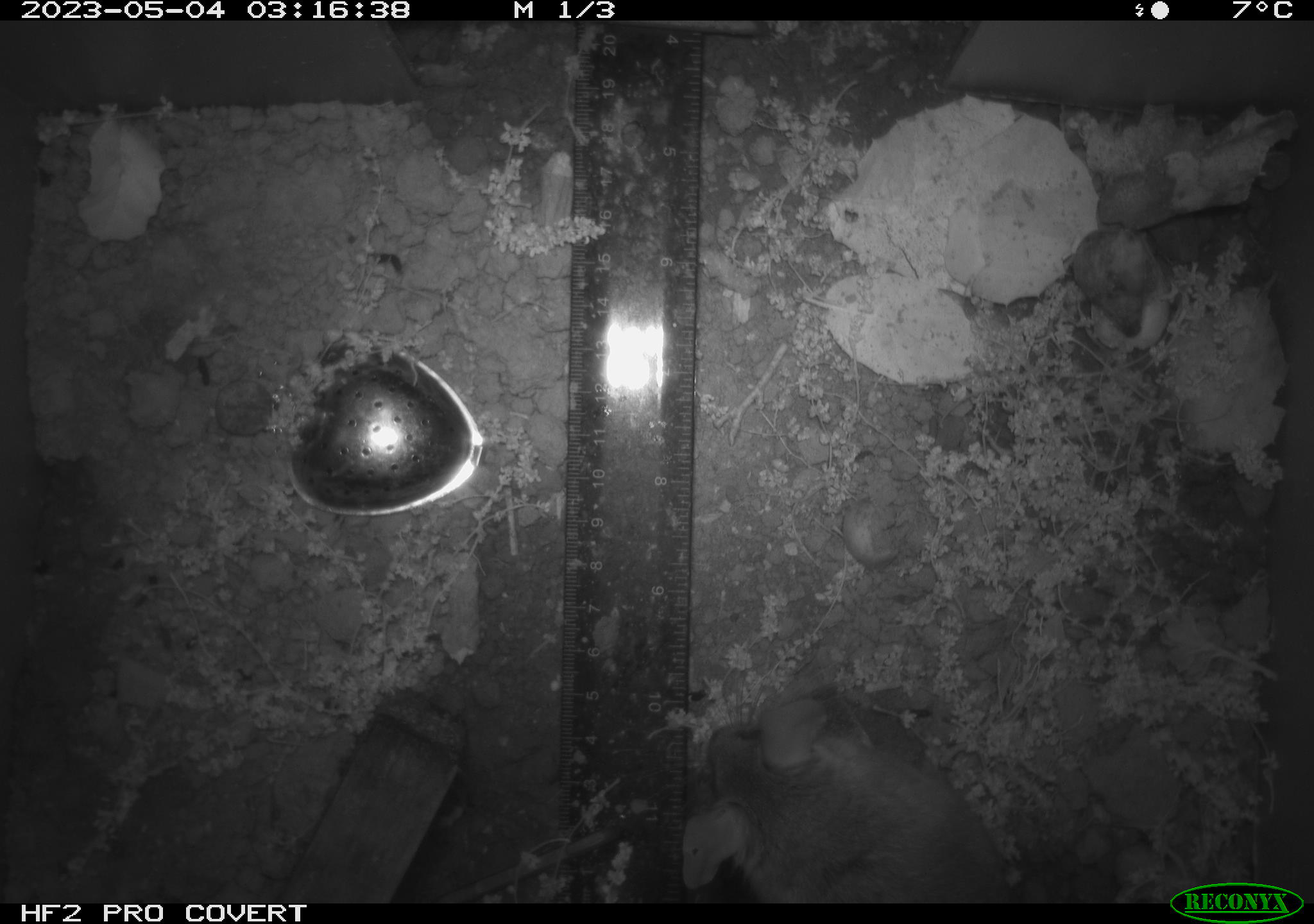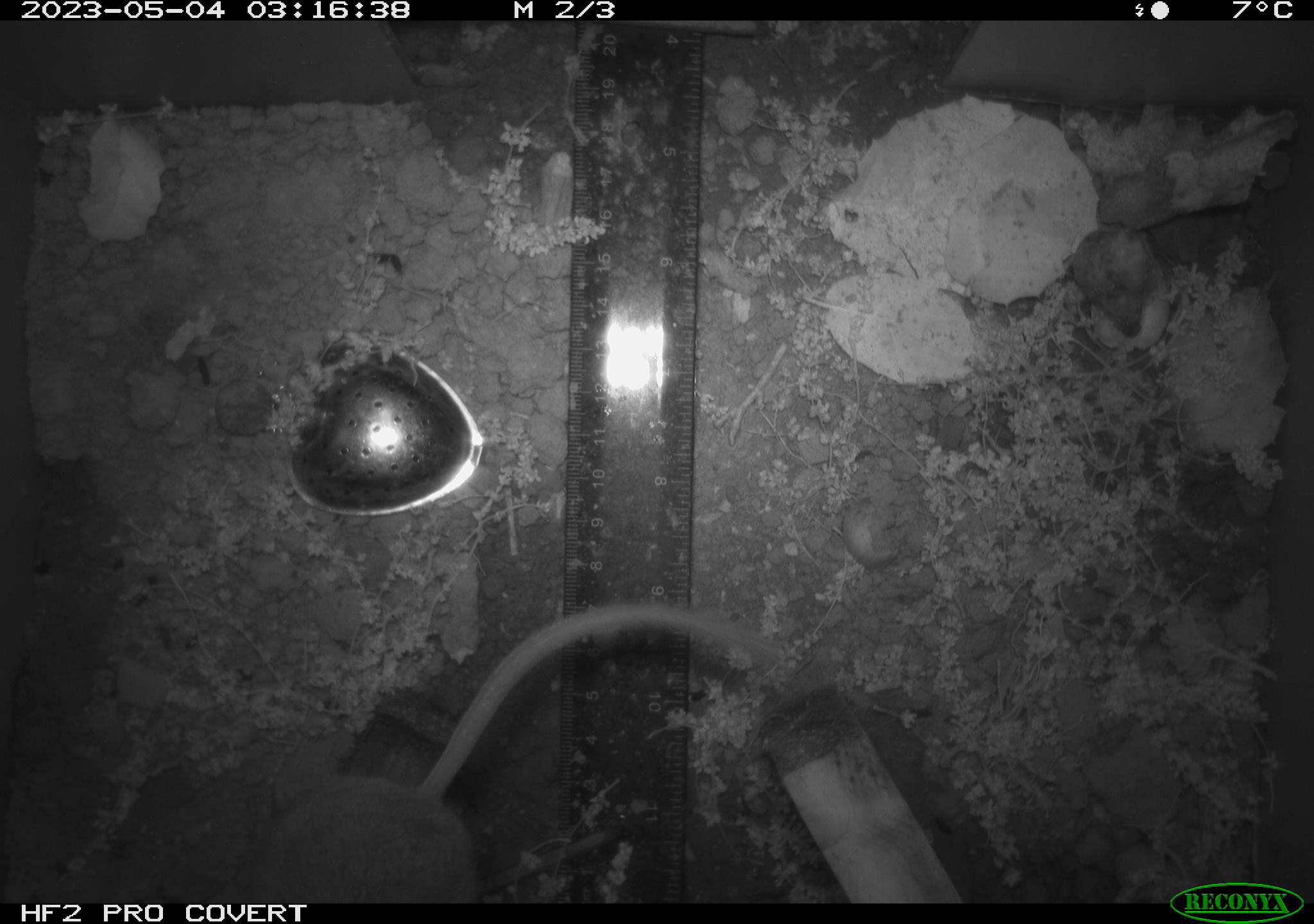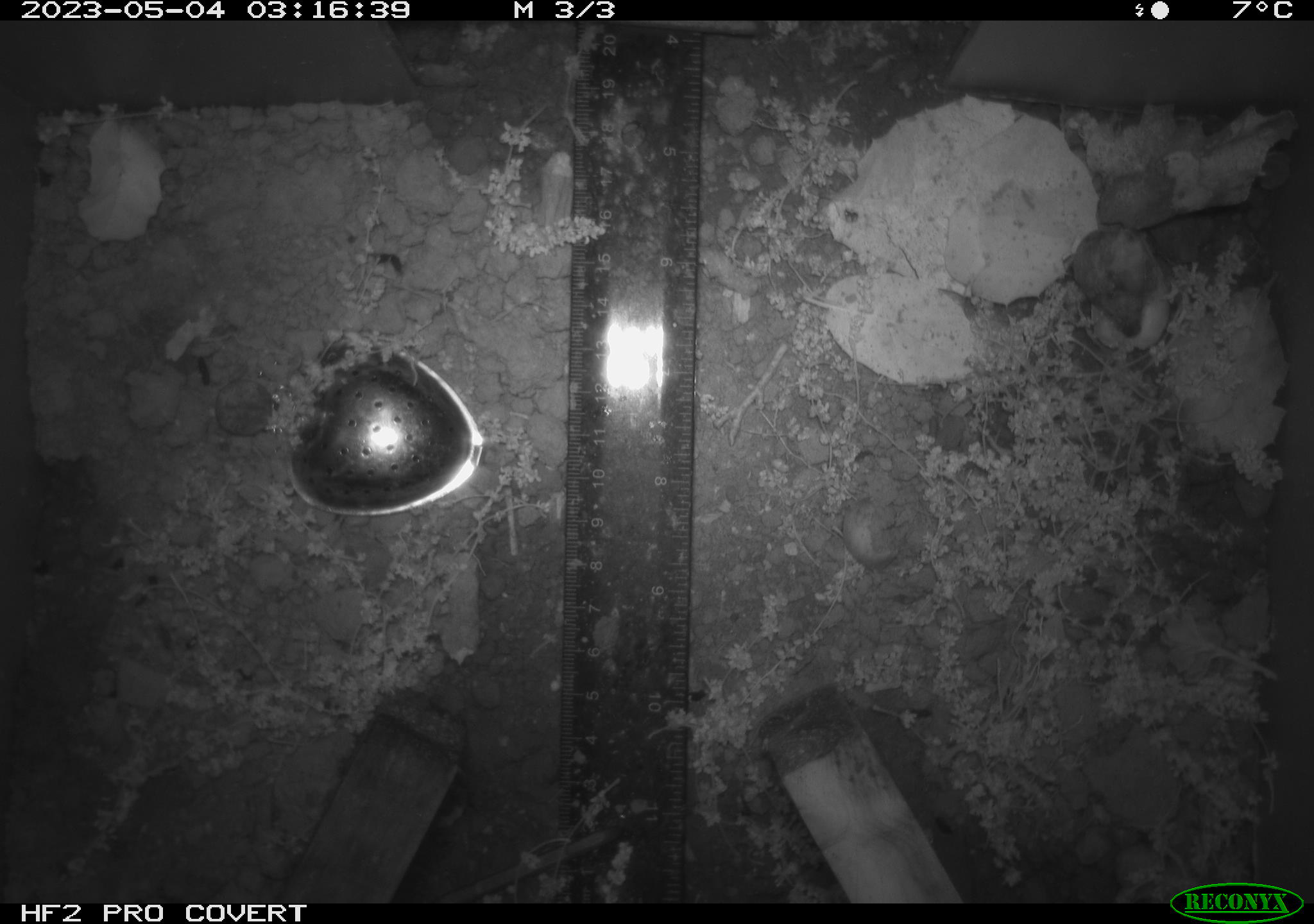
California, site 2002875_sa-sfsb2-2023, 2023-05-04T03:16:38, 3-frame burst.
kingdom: Animalia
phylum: Chordata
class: Mammalia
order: Rodentia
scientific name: Rodentia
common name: mouse species